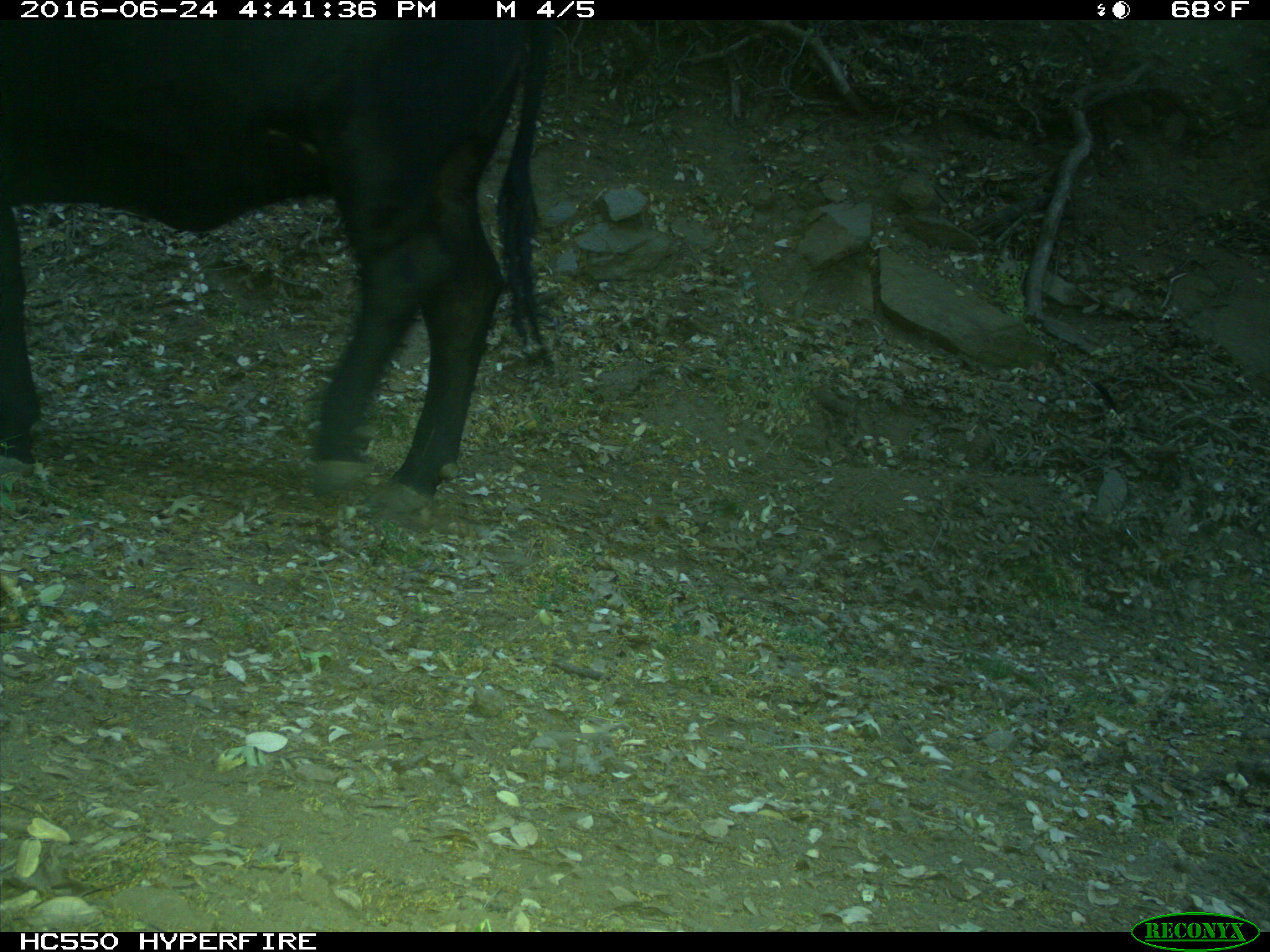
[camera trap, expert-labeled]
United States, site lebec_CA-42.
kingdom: Animalia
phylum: Chordata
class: Mammalia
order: Artiodactyla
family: Bovidae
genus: Bos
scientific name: Bos taurus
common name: domestic cow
Bos taurus (domestic cow).